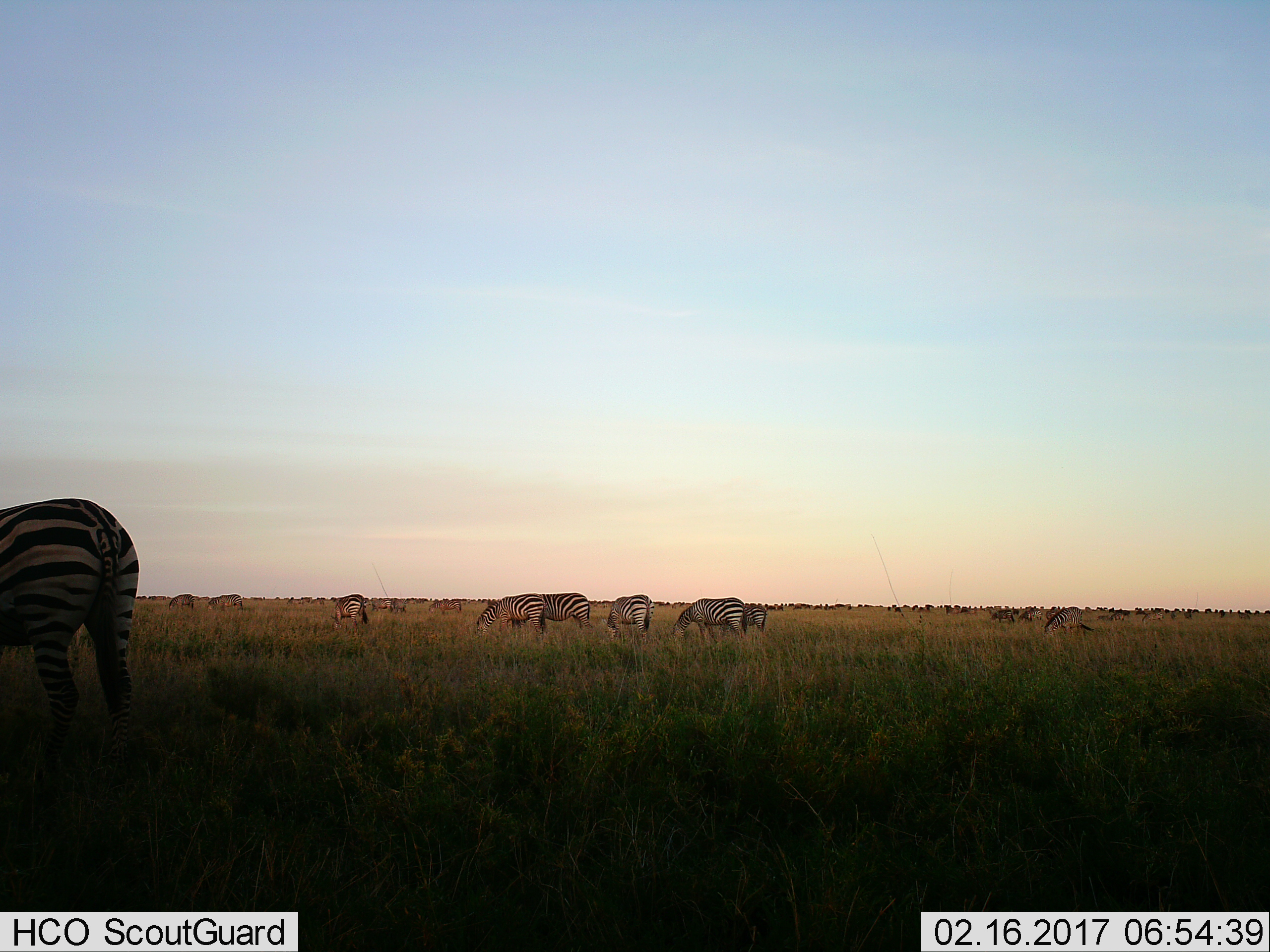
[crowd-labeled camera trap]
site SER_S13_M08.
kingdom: Animalia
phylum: Chordata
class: Mammalia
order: Perissodactyla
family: Equidae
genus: Equus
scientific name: Equus quagga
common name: plains zebra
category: zebraplains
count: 11-50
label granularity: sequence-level